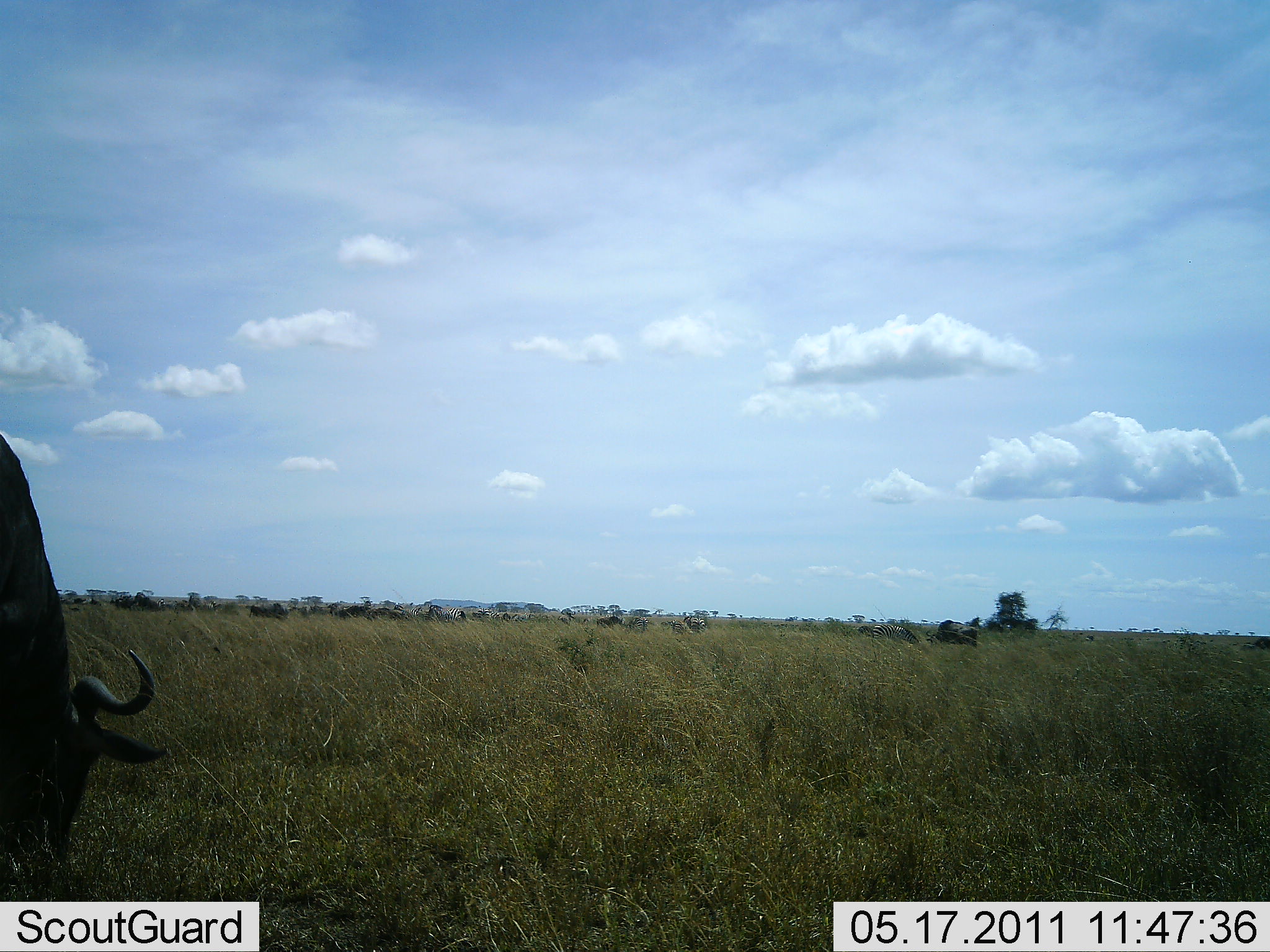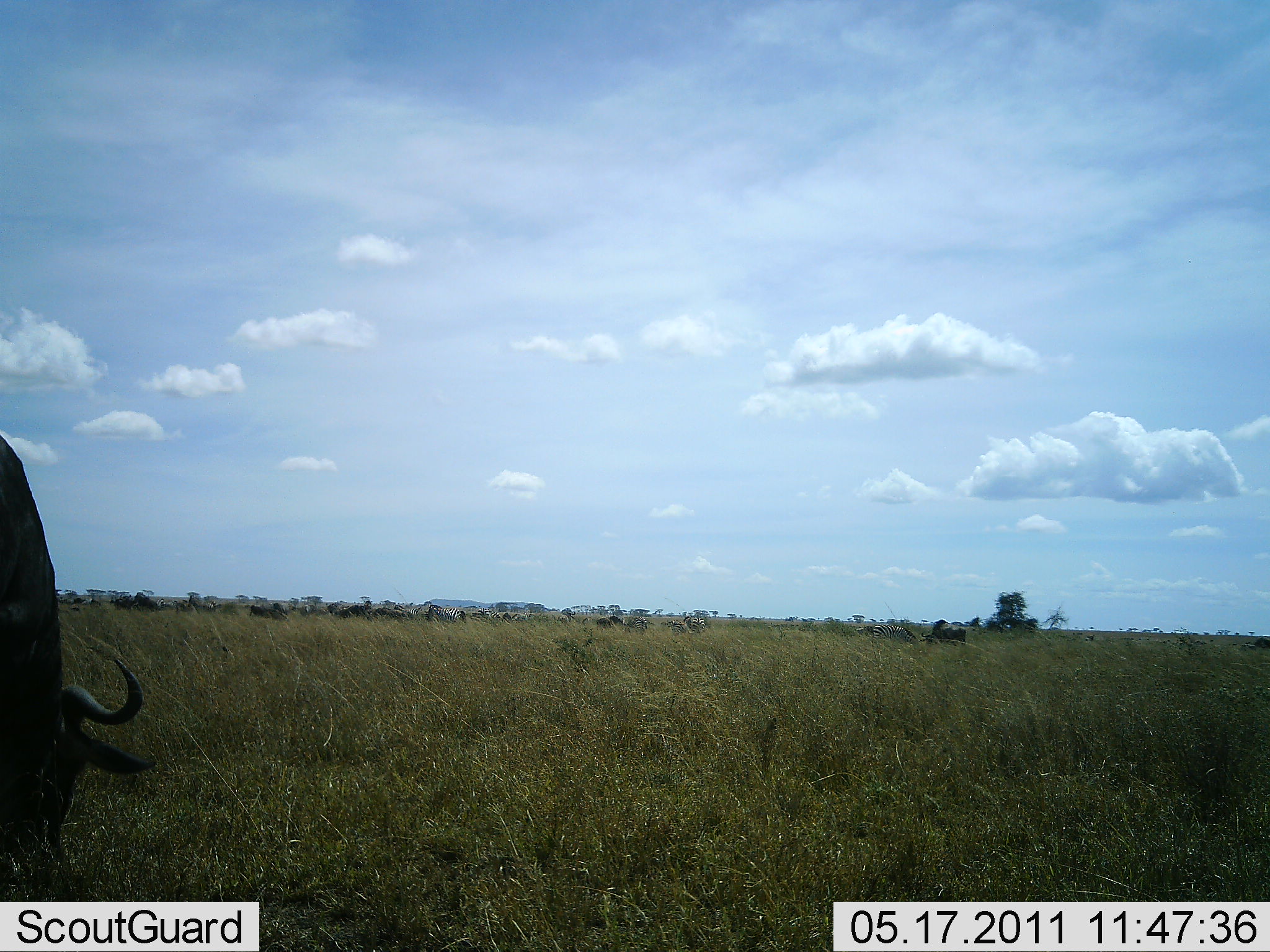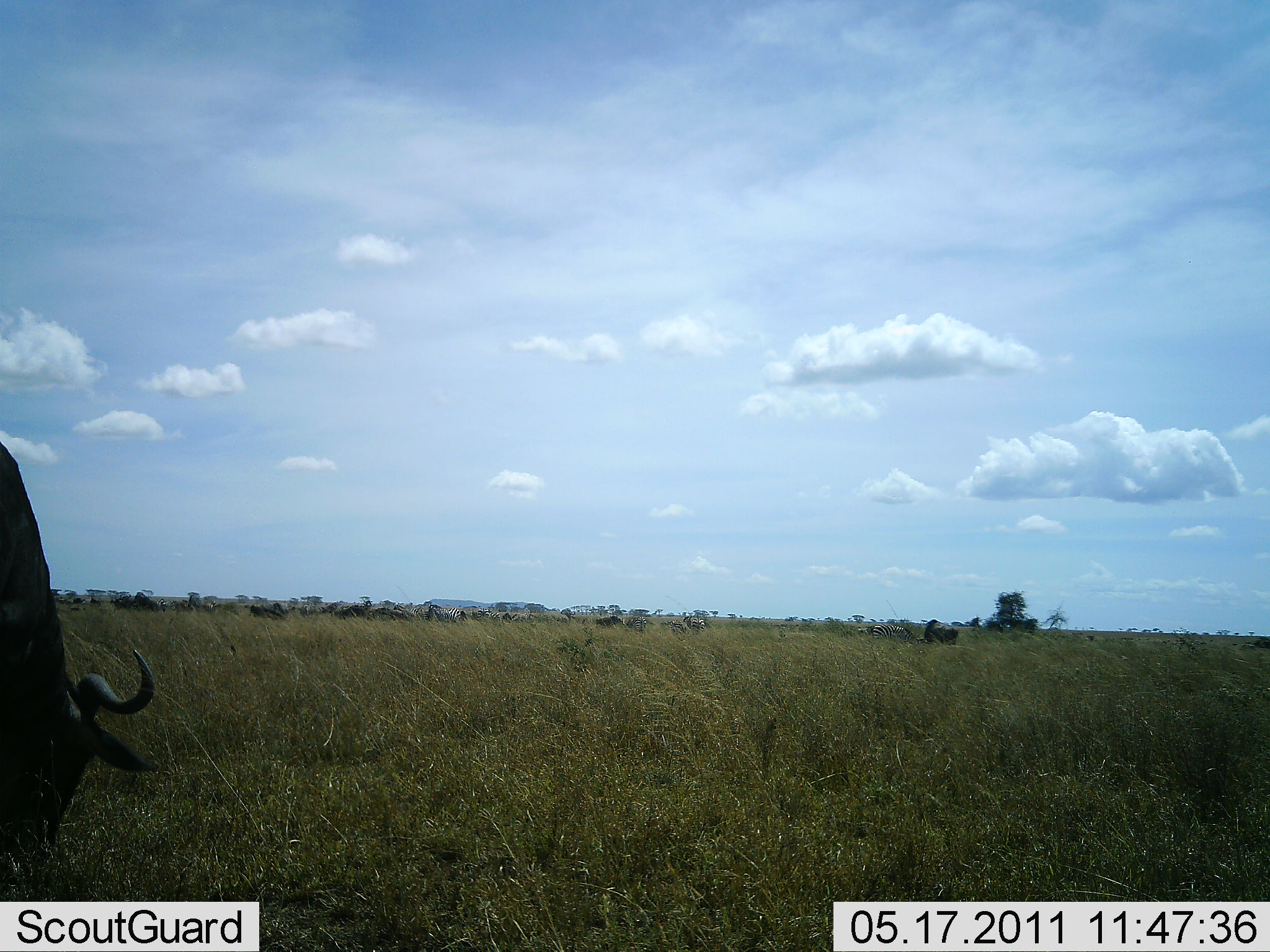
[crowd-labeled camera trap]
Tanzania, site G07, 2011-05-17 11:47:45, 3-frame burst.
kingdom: Animalia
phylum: Chordata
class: Mammalia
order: Artiodactyla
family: Bovidae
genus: Connochaetes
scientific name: Connochaetes taurinus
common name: blue wildebeest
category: wildebeest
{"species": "wildebeest (blue wildebeest) (Connochaetes taurinus)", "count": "2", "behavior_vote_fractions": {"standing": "30%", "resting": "0%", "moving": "30%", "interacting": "0%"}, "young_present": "0%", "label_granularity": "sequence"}